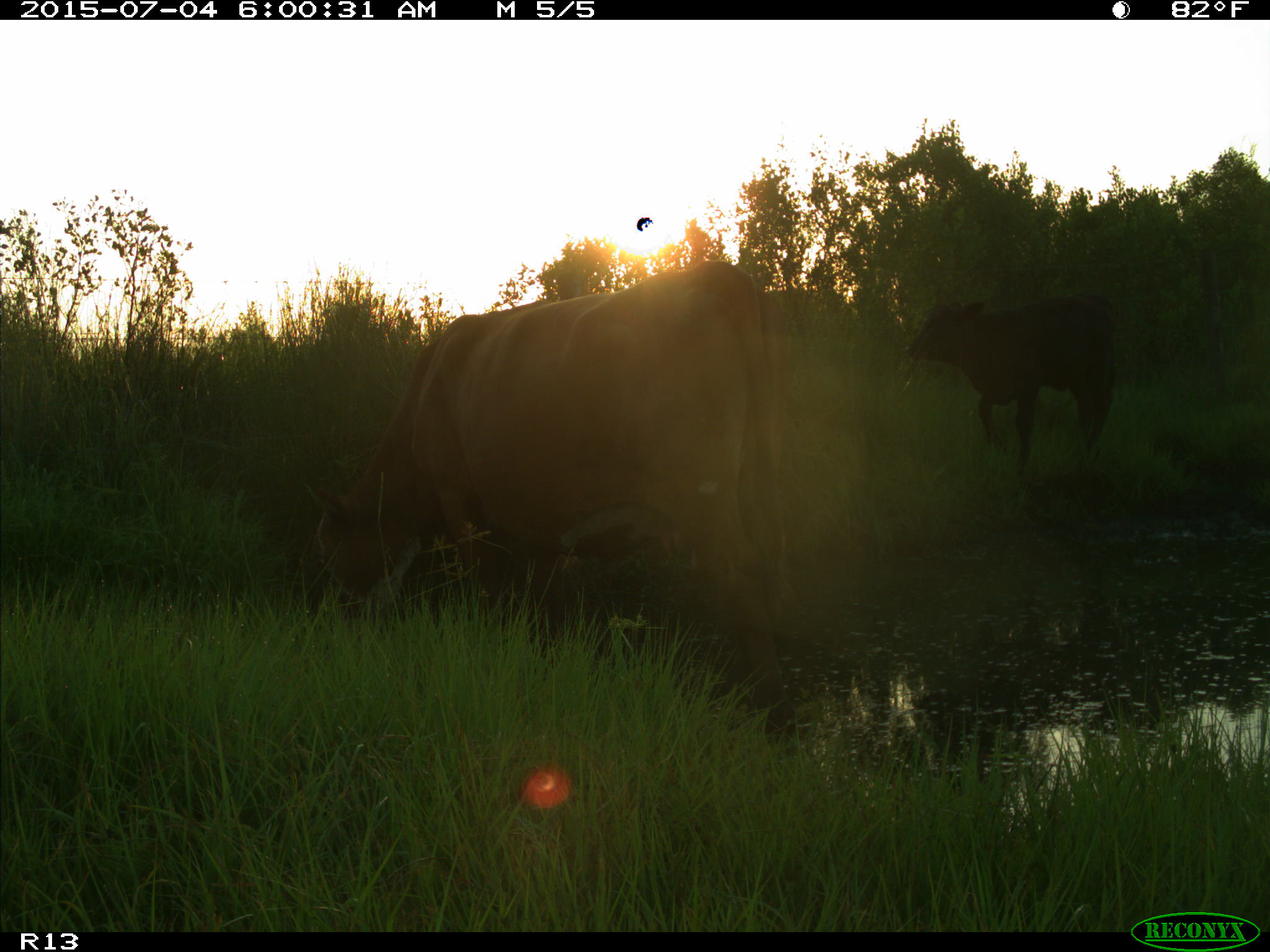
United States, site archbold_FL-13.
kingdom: Animalia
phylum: Chordata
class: Mammalia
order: Artiodactyla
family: Bovidae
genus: Bos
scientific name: Bos taurus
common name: domestic cow